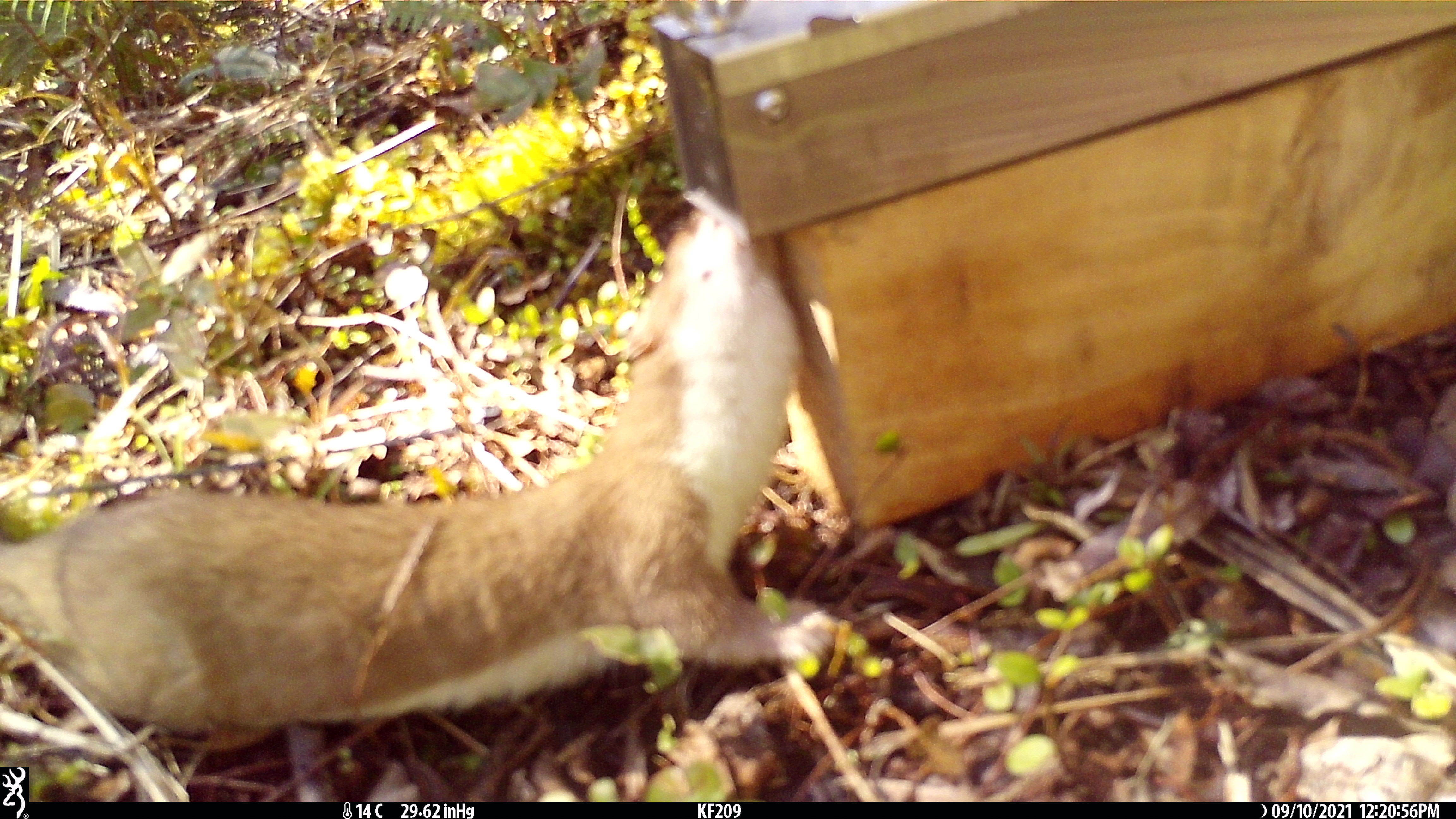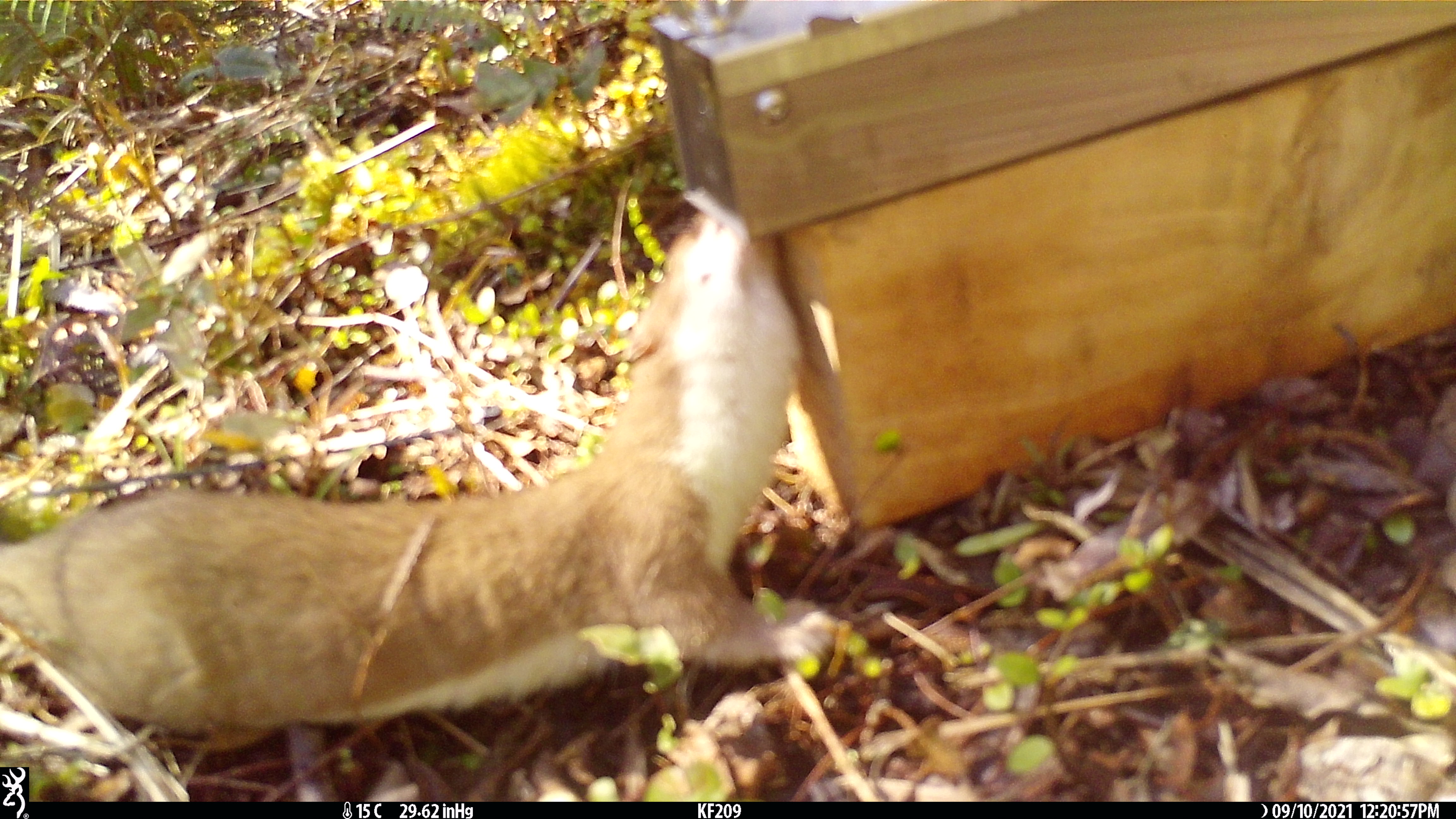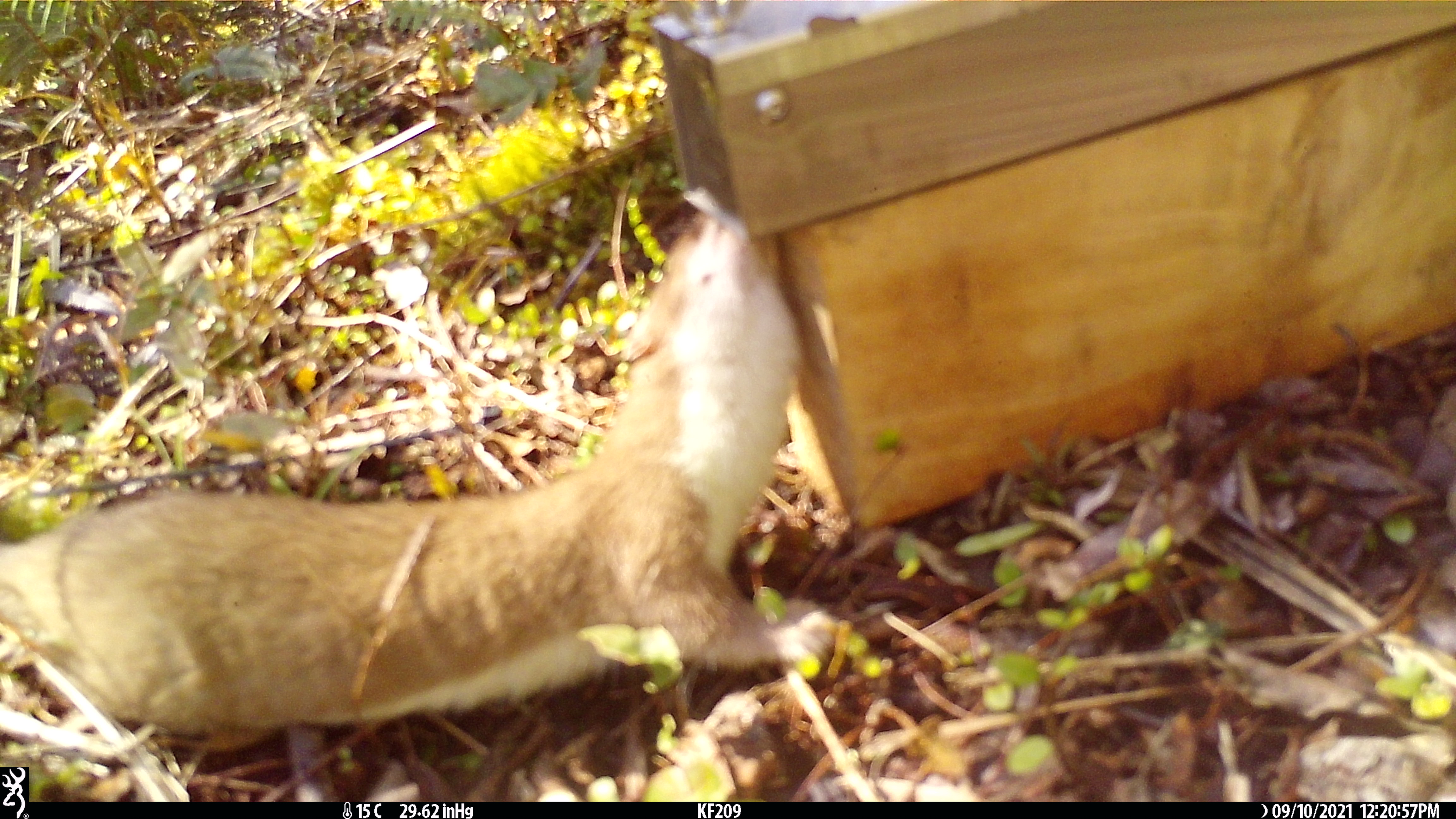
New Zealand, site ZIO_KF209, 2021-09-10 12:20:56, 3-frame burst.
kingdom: Animalia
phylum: Chordata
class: Mammalia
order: Carnivora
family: Mustelidae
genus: Mustela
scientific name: Mustela erminea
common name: stoat